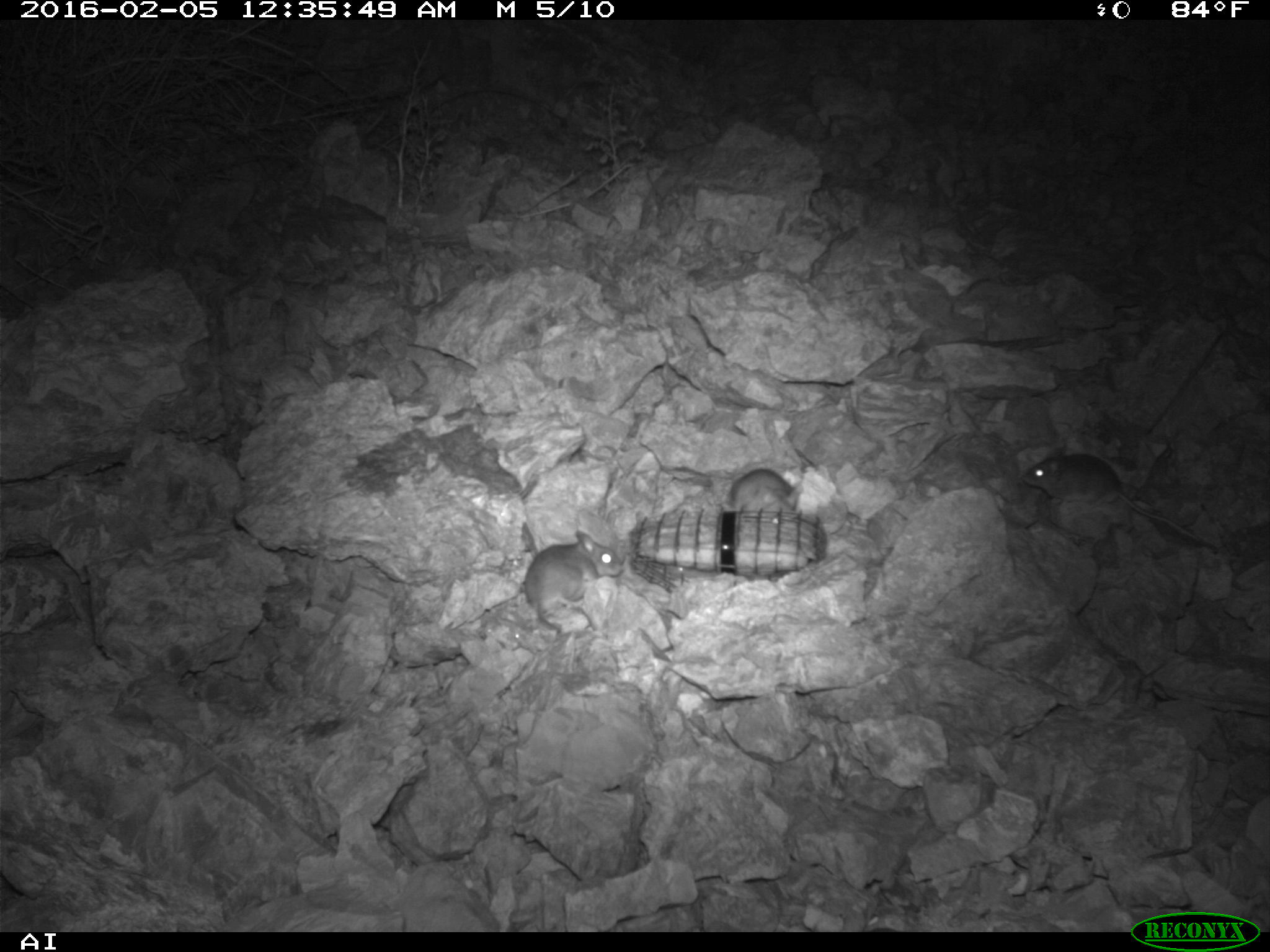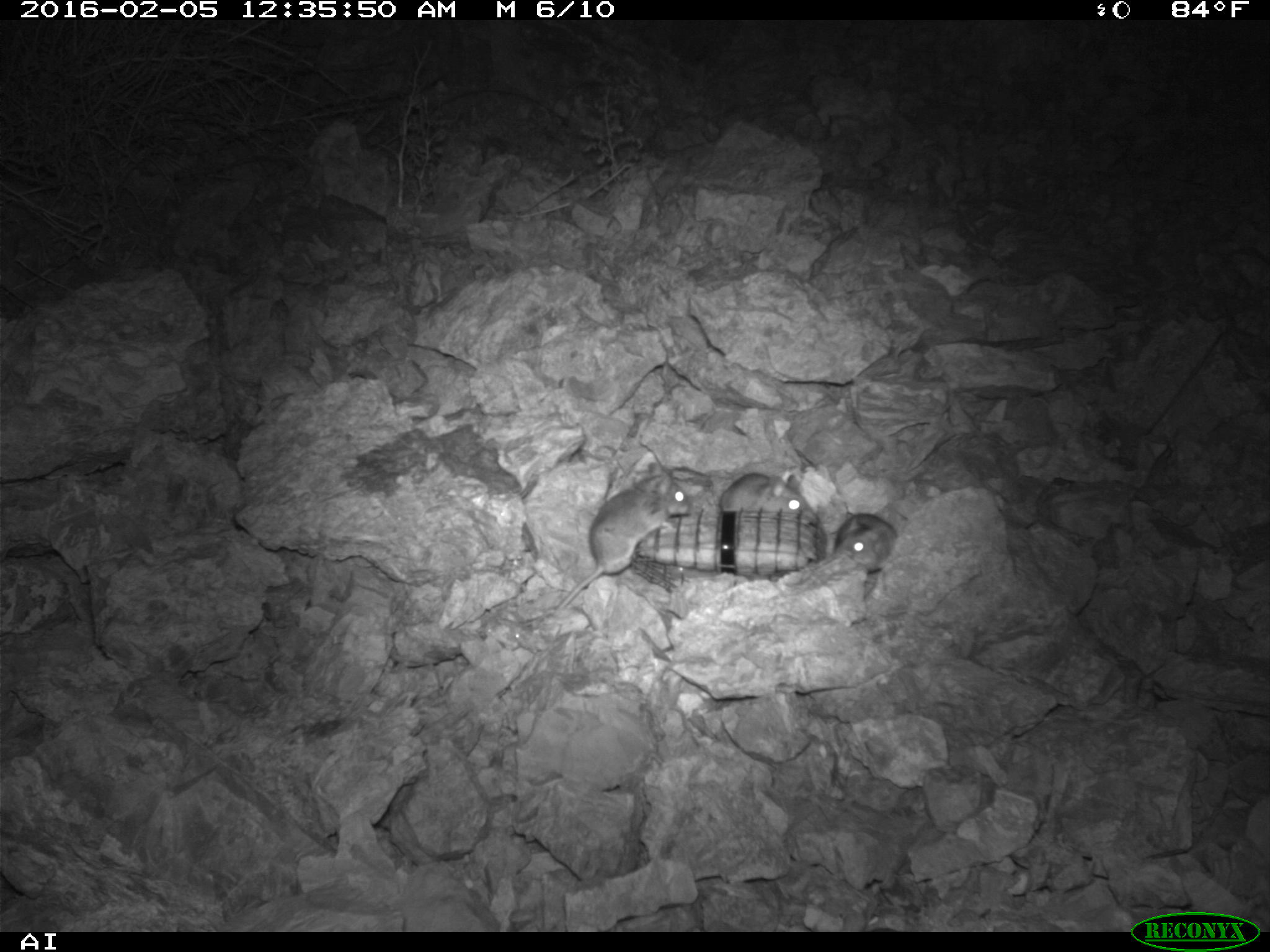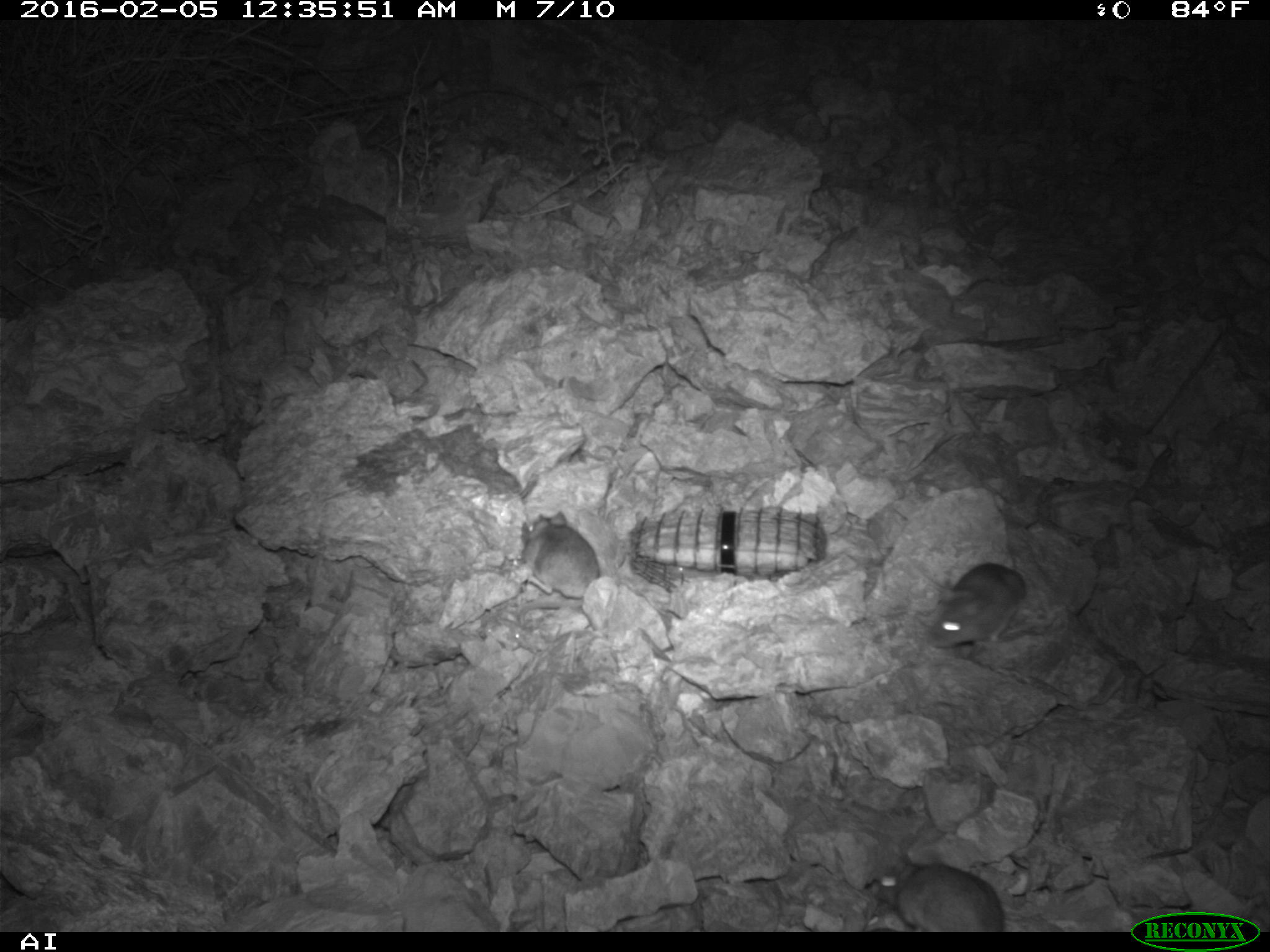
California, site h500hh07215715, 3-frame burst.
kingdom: Animalia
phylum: Chordata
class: Mammalia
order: Rodentia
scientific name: Rodentia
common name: rodent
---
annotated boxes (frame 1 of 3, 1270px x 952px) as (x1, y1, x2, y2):
rodent: (1019, 454, 1219, 555); (523, 527, 625, 624); (719, 464, 803, 513)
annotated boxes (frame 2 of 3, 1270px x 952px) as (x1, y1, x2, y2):
rodent: (556, 461, 688, 612); (831, 509, 900, 570); (717, 470, 810, 514)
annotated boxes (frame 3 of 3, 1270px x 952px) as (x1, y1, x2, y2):
rodent: (492, 504, 602, 607); (874, 857, 1008, 932); (928, 561, 1031, 657)